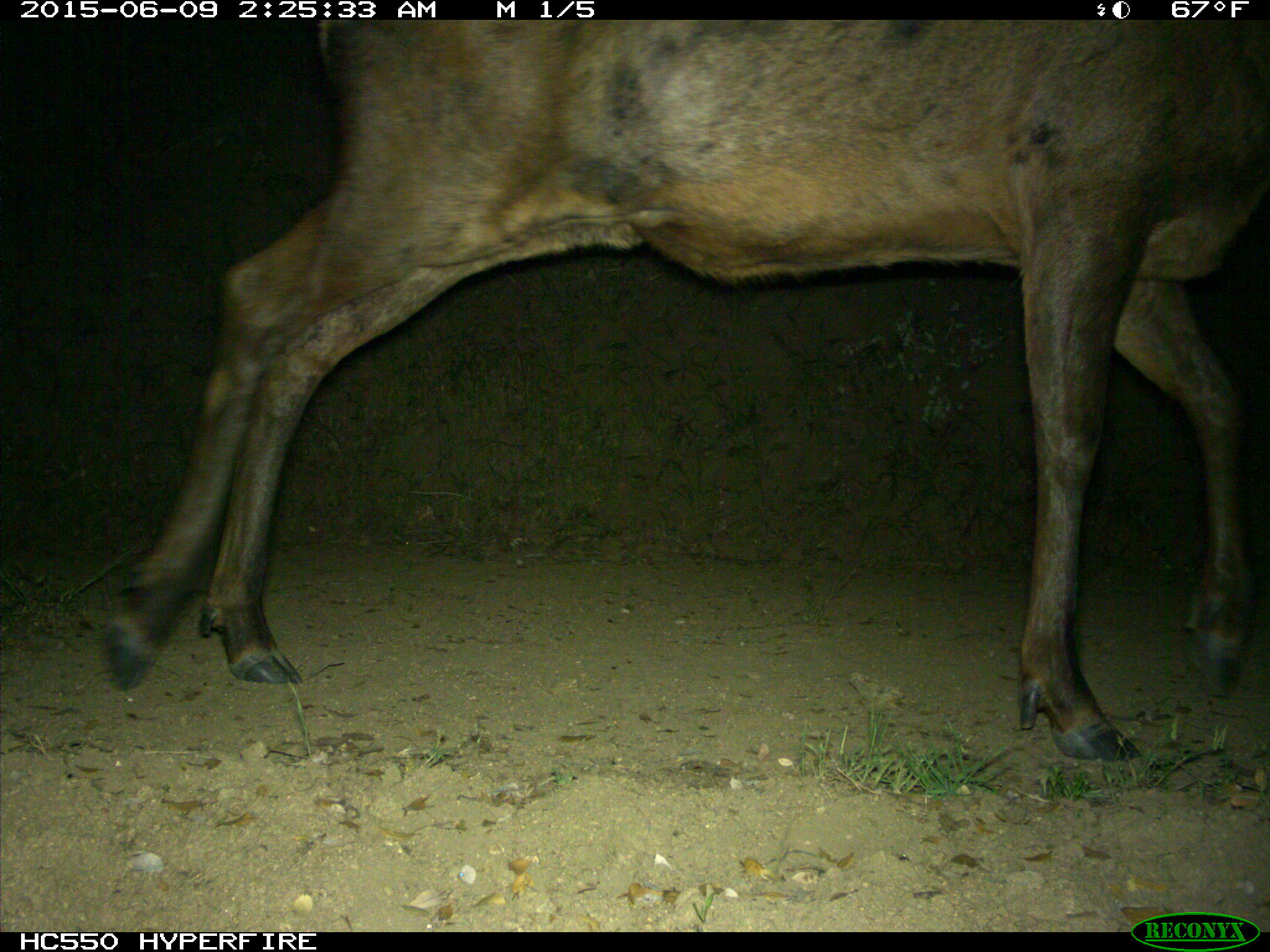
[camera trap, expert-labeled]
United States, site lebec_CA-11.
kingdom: Animalia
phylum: Chordata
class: Mammalia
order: Artiodactyla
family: Cervidae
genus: Cervus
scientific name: Cervus canadensis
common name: elk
Cervus canadensis (elk).